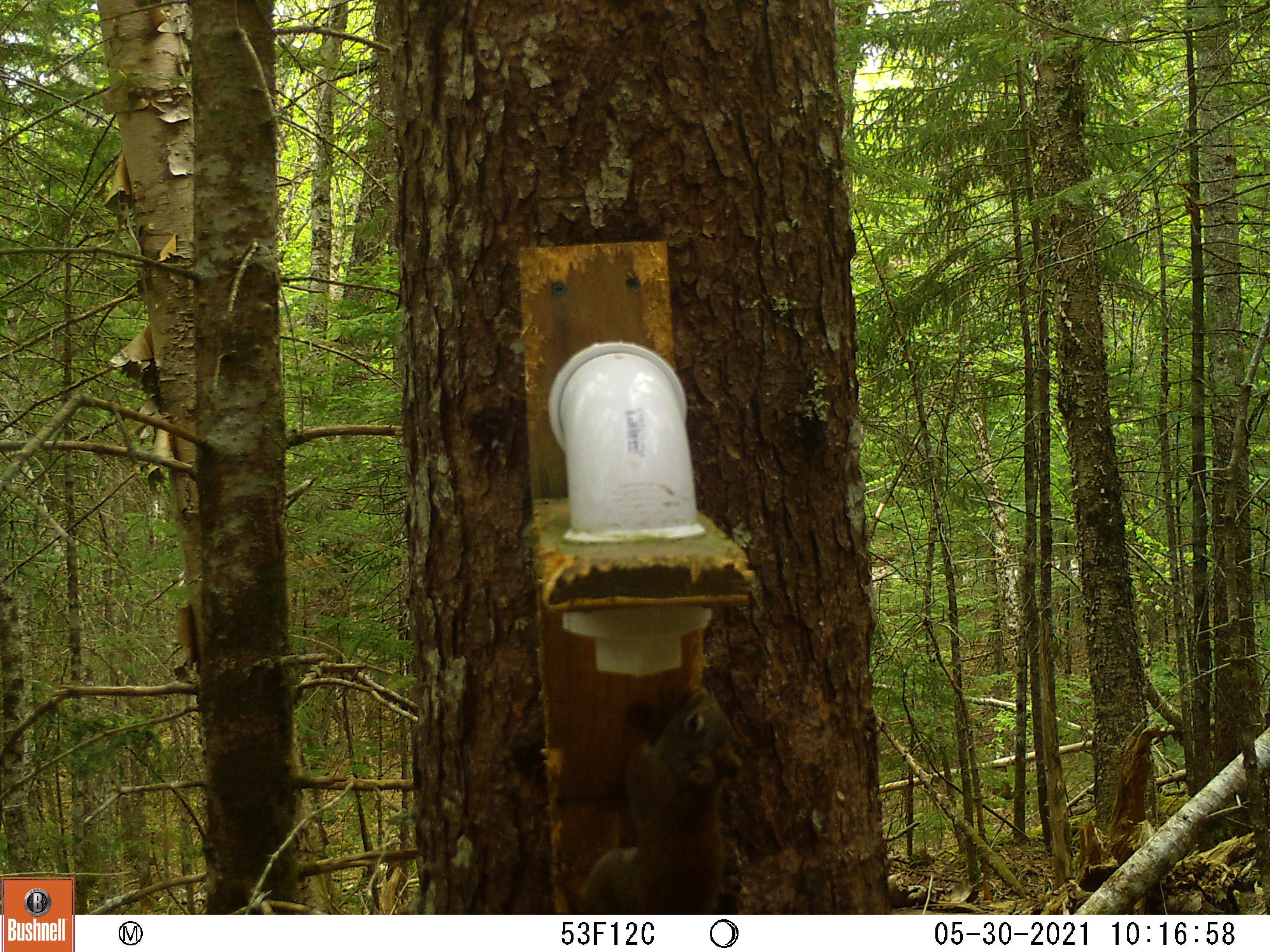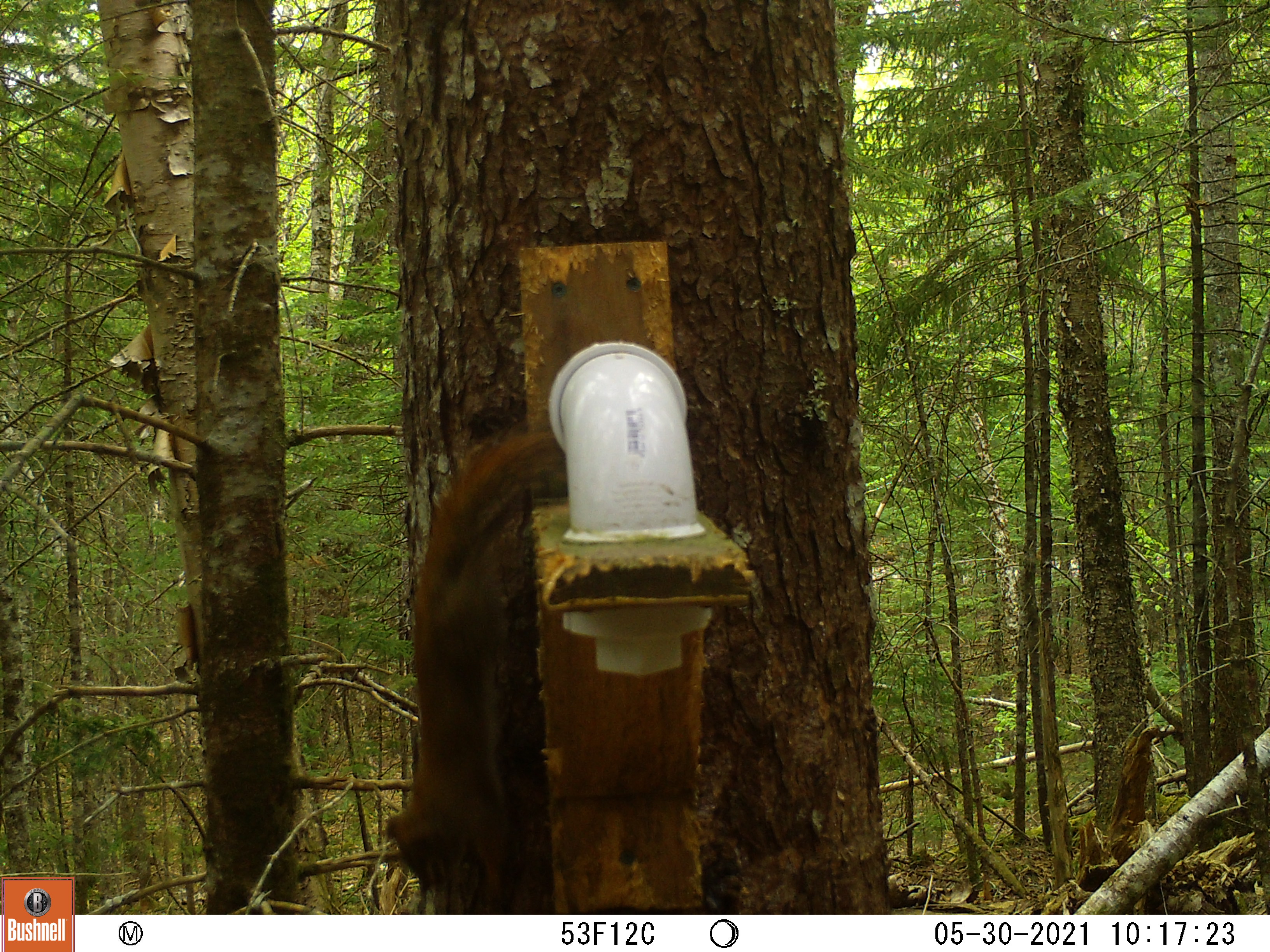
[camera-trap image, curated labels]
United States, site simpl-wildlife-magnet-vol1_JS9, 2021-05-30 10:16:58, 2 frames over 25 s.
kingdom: Animalia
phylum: Chordata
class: Mammalia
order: Rodentia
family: Sciuridae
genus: Tamiasciurus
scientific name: Tamiasciurus hudsonicus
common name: red squirrel